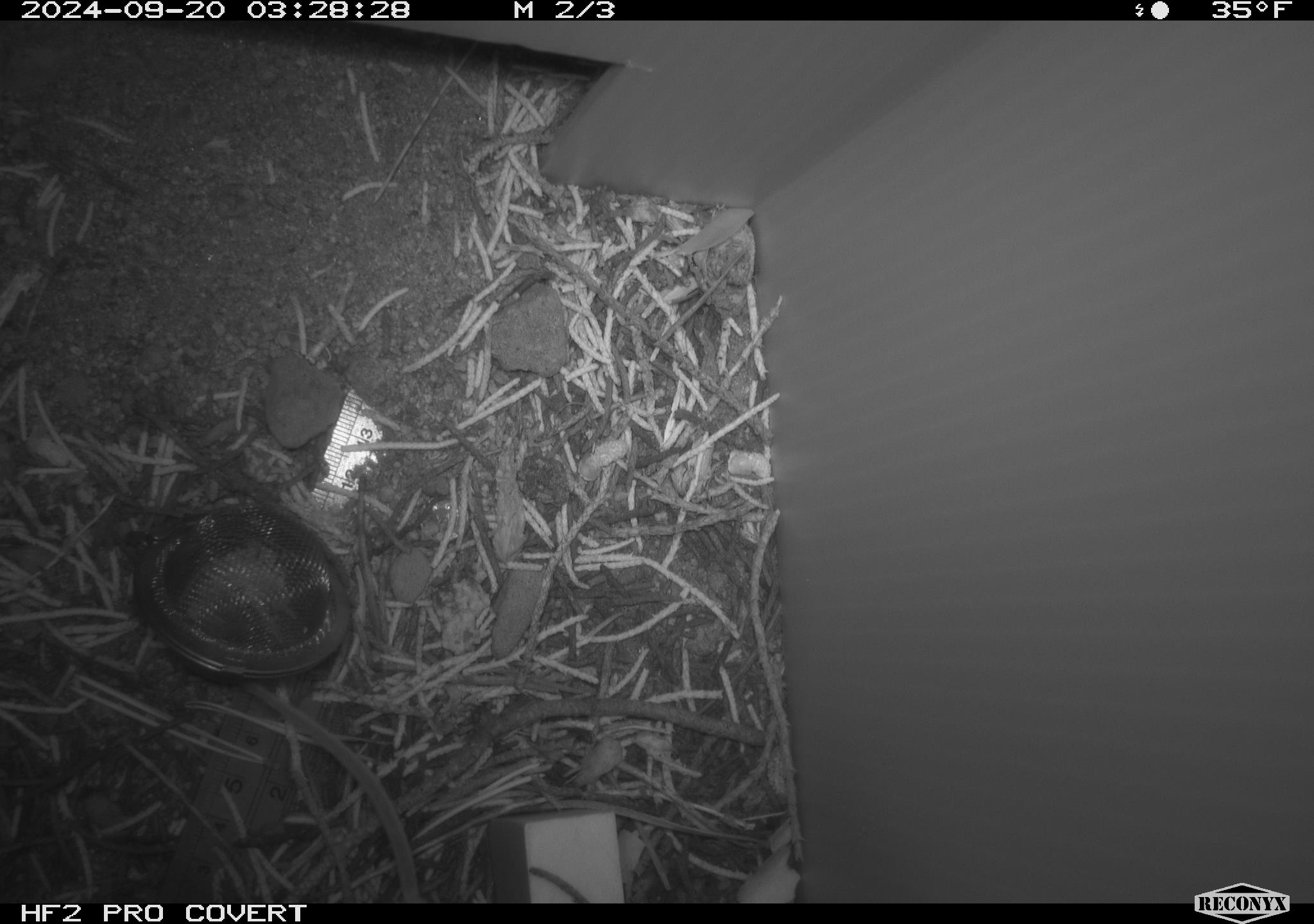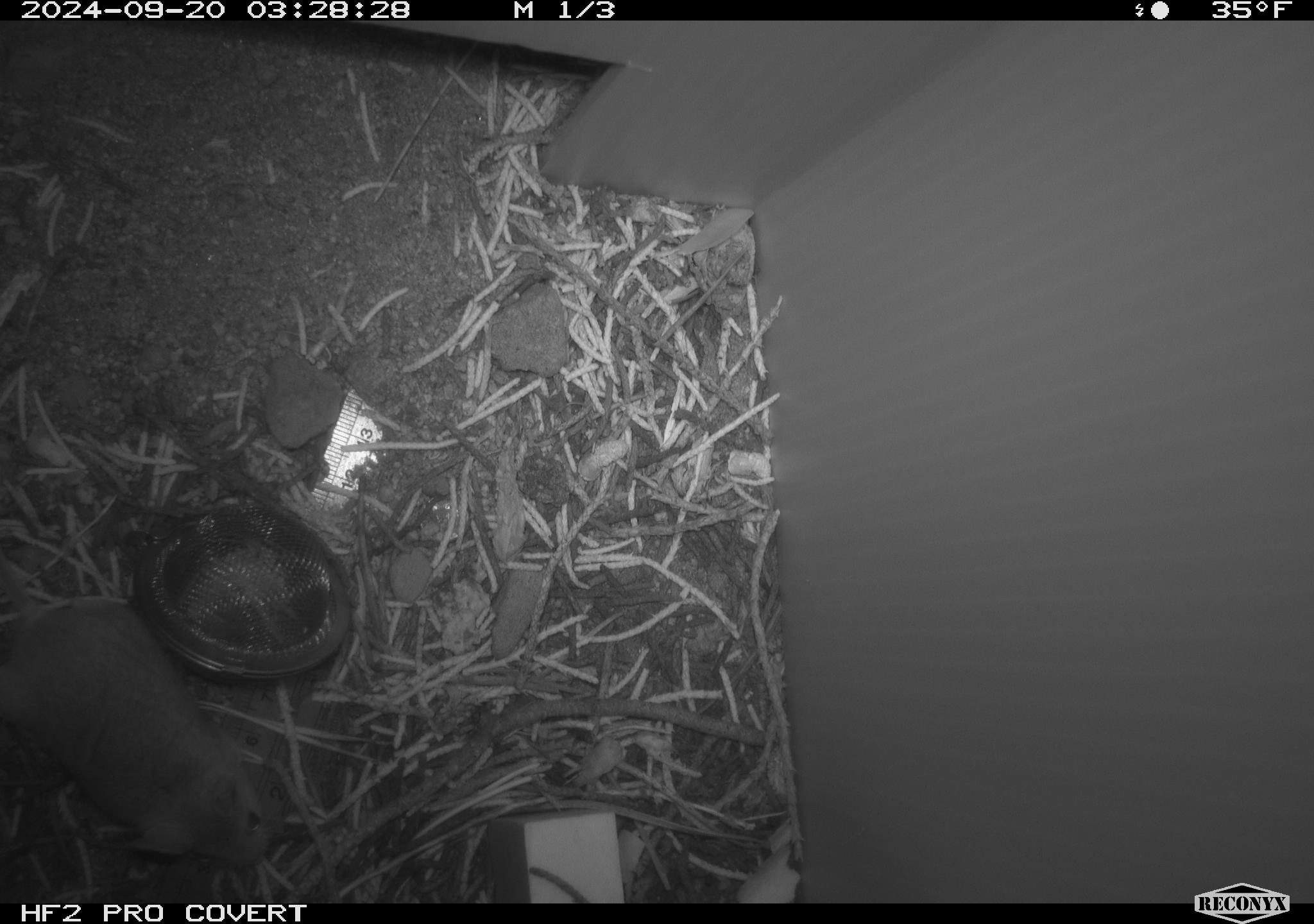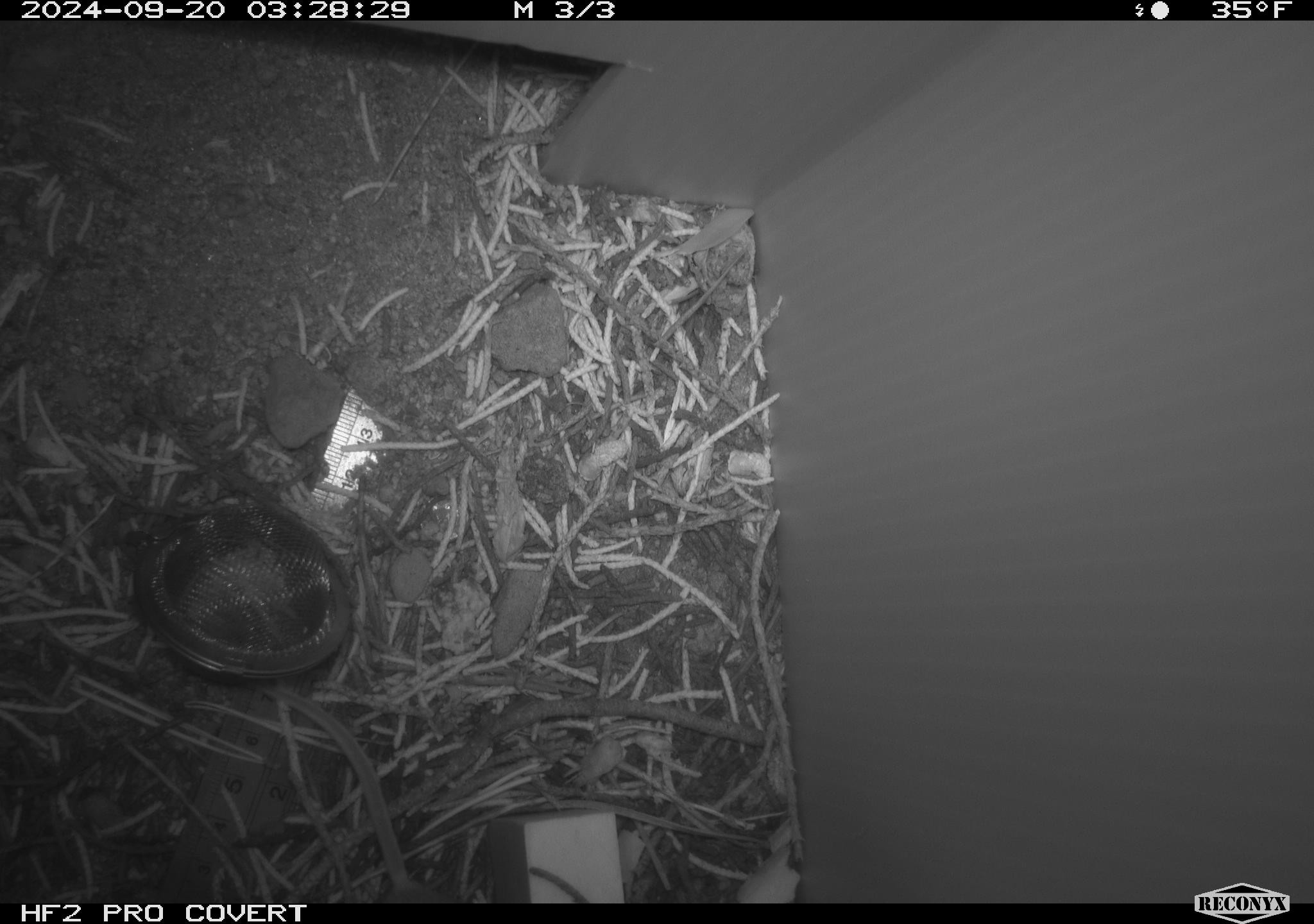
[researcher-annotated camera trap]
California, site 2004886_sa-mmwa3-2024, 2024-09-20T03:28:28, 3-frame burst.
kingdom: Animalia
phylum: Chordata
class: Mammalia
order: Rodentia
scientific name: Rodentia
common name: mouse species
Mouse species (Rodentia).